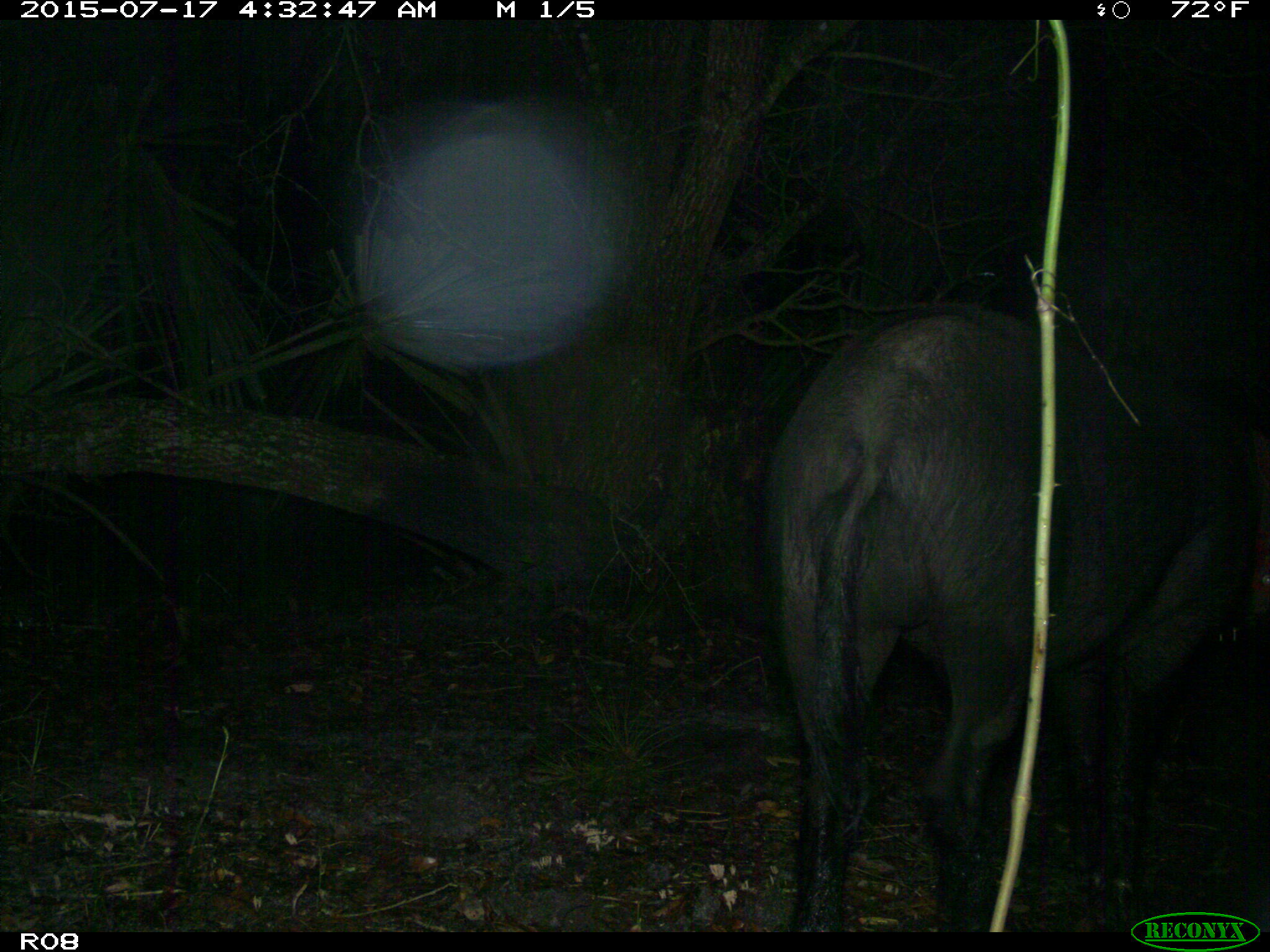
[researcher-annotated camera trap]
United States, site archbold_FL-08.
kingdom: Animalia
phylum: Chordata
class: Mammalia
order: Artiodactyla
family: Suidae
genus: Sus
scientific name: Sus scrofa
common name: wild boar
Sus scrofa (wild boar).